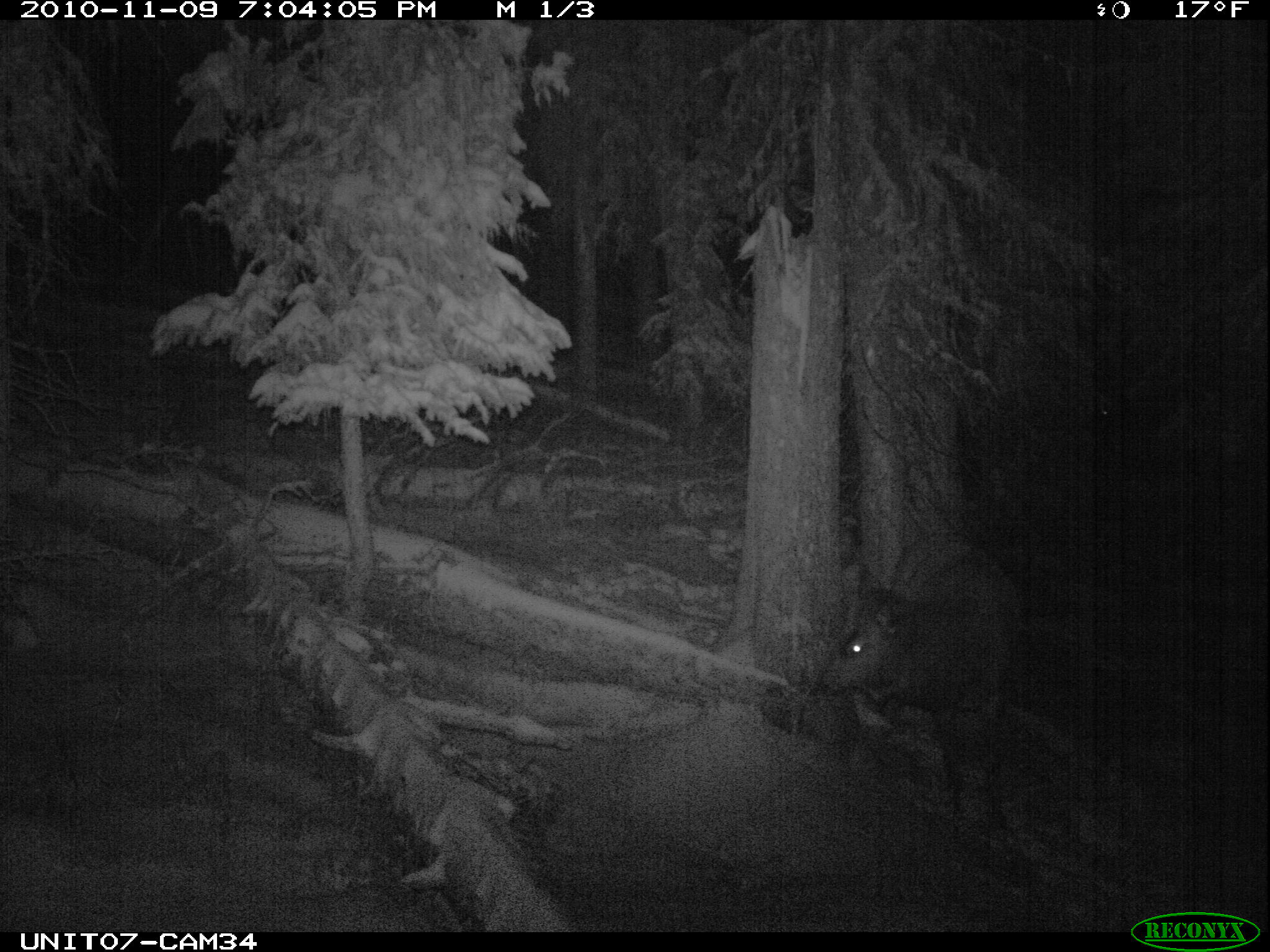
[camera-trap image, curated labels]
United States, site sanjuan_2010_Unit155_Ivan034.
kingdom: Animalia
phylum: Chordata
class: Mammalia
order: Artiodactyla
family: Cervidae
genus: Cervus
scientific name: Cervus elaphus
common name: red deer